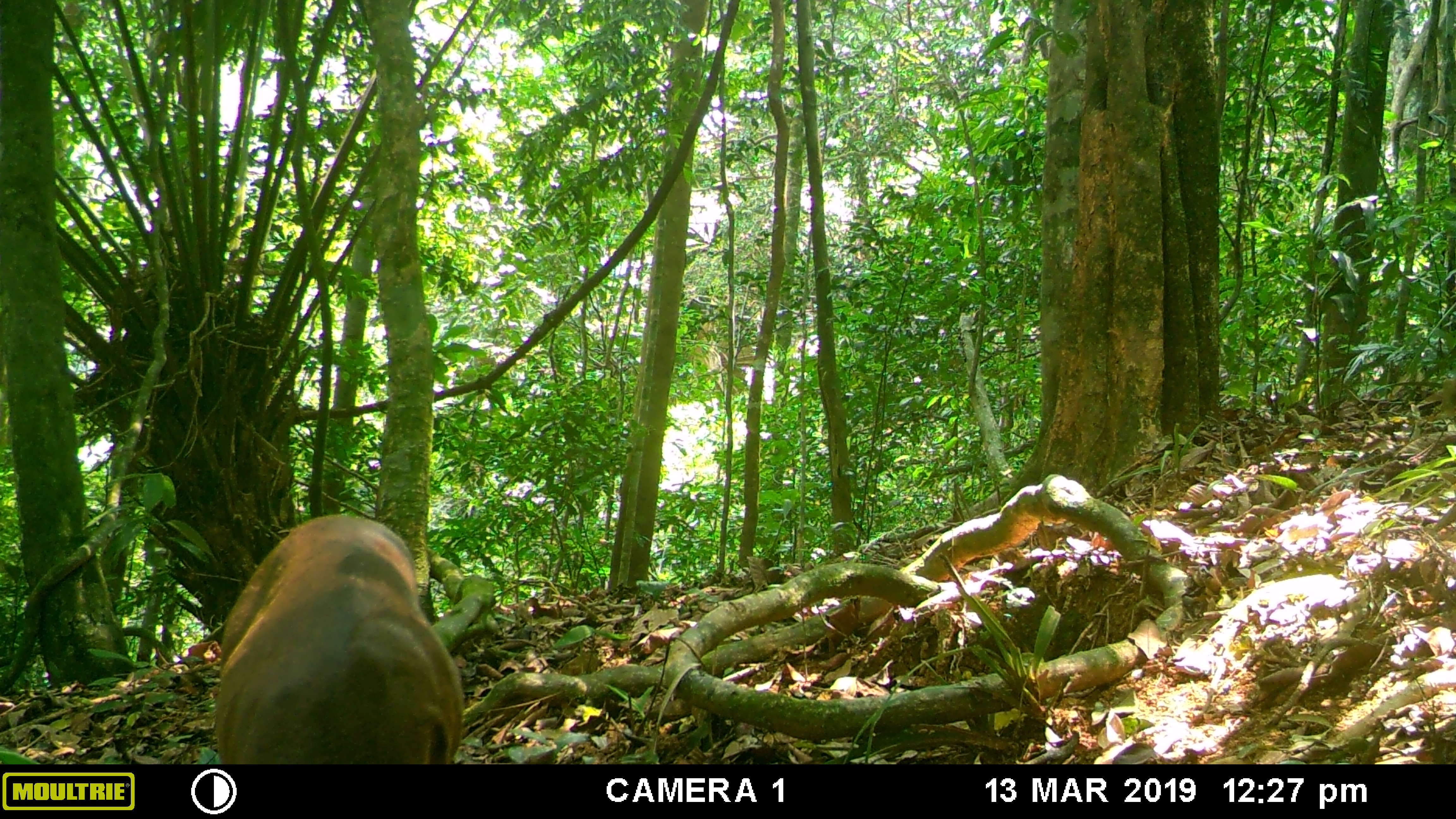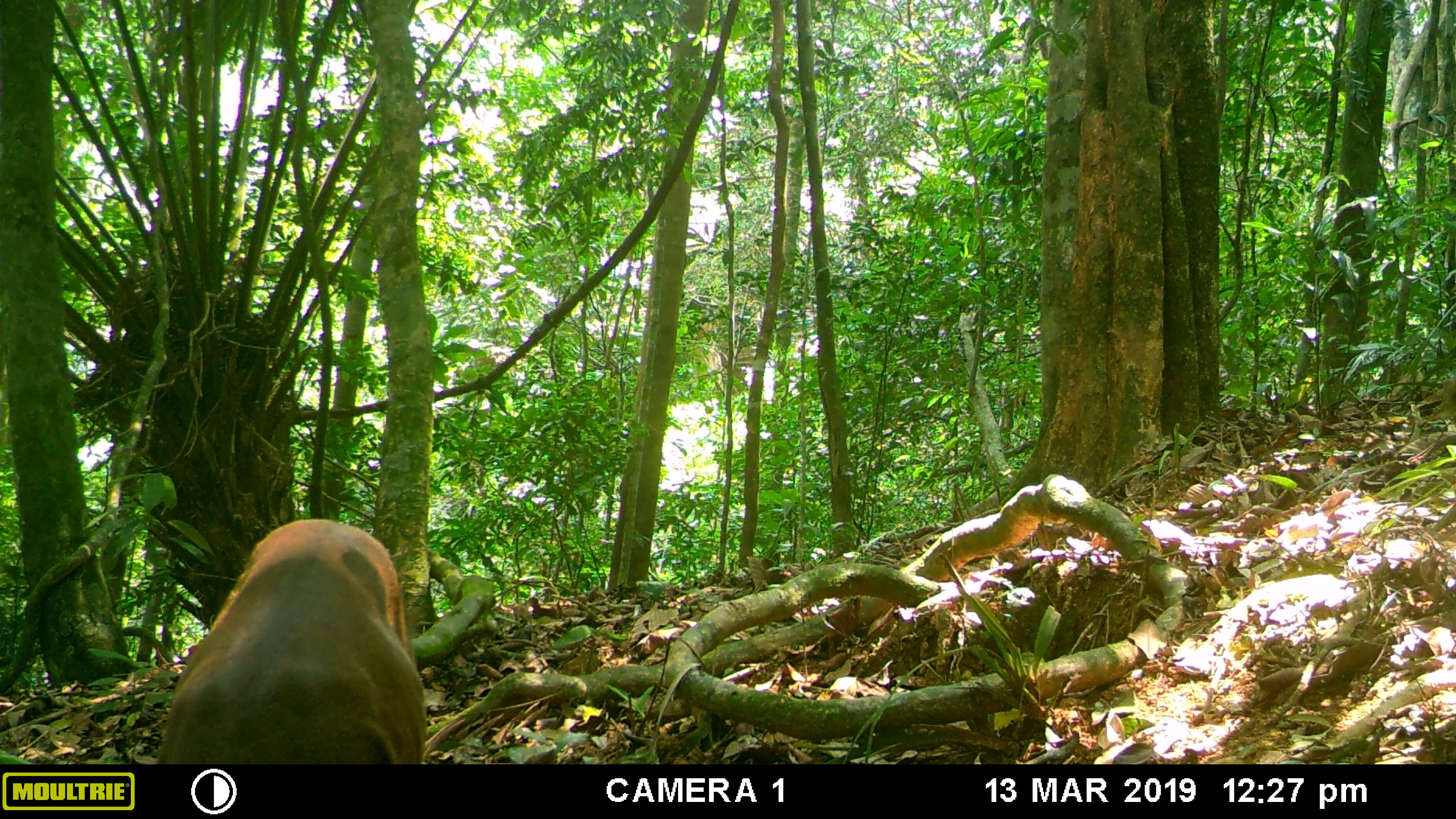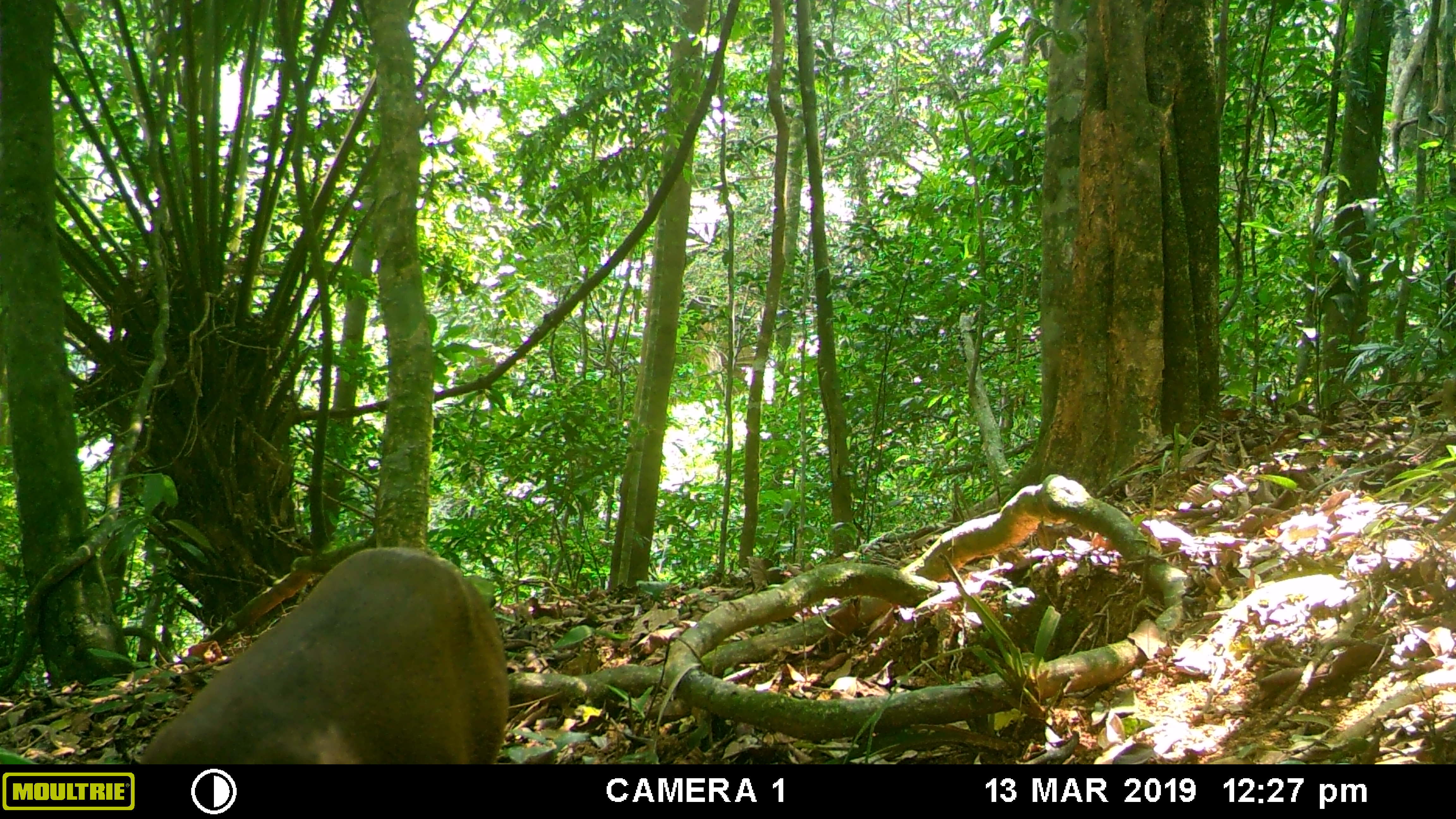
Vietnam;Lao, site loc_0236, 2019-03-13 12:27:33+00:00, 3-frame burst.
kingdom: Animalia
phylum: Chordata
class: Mammalia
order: Artiodactyla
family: Cervidae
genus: Muntiacus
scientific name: Muntiacus vuquangensis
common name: large-antlered muntjac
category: large antlered muntjac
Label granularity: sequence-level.